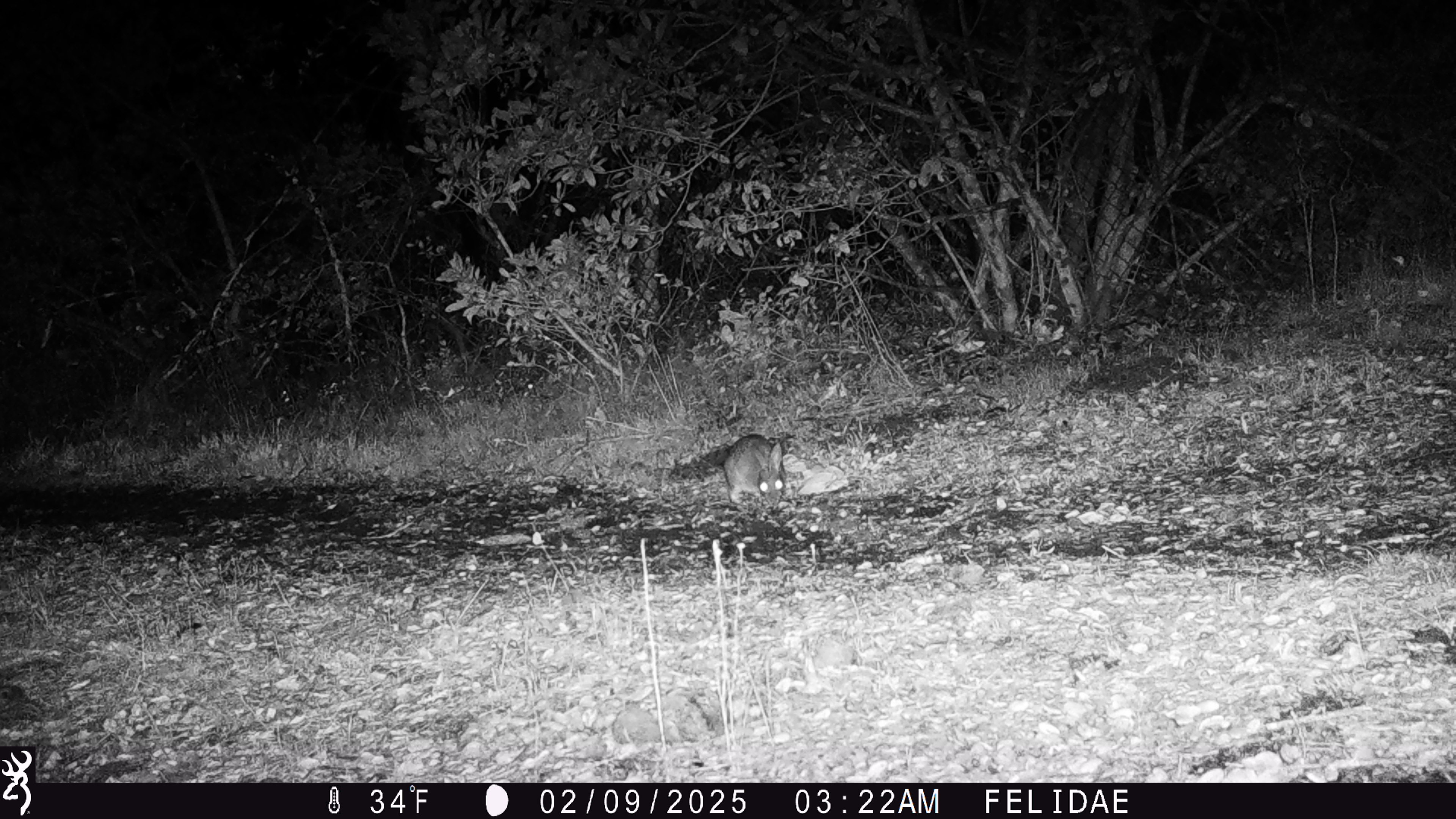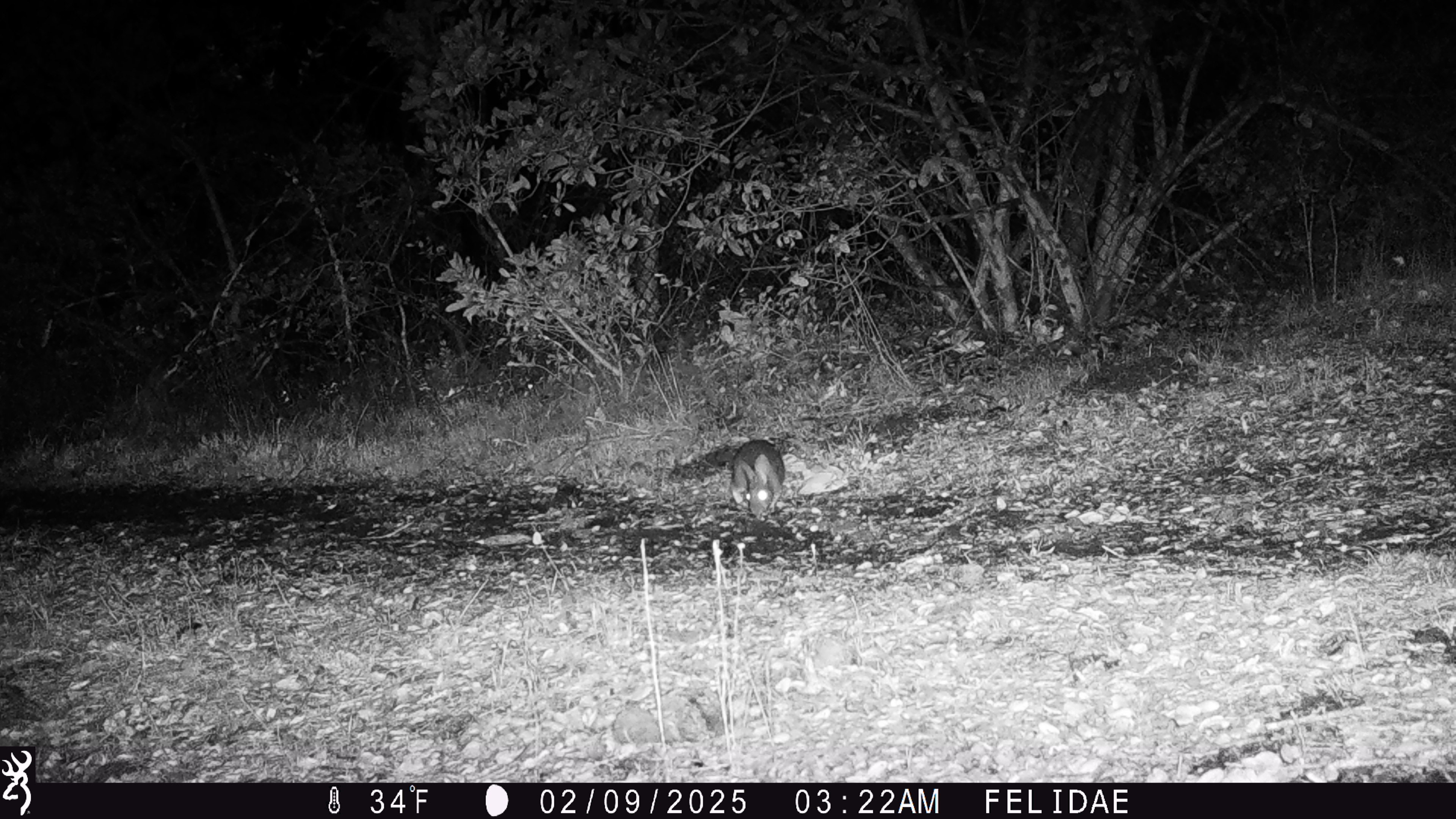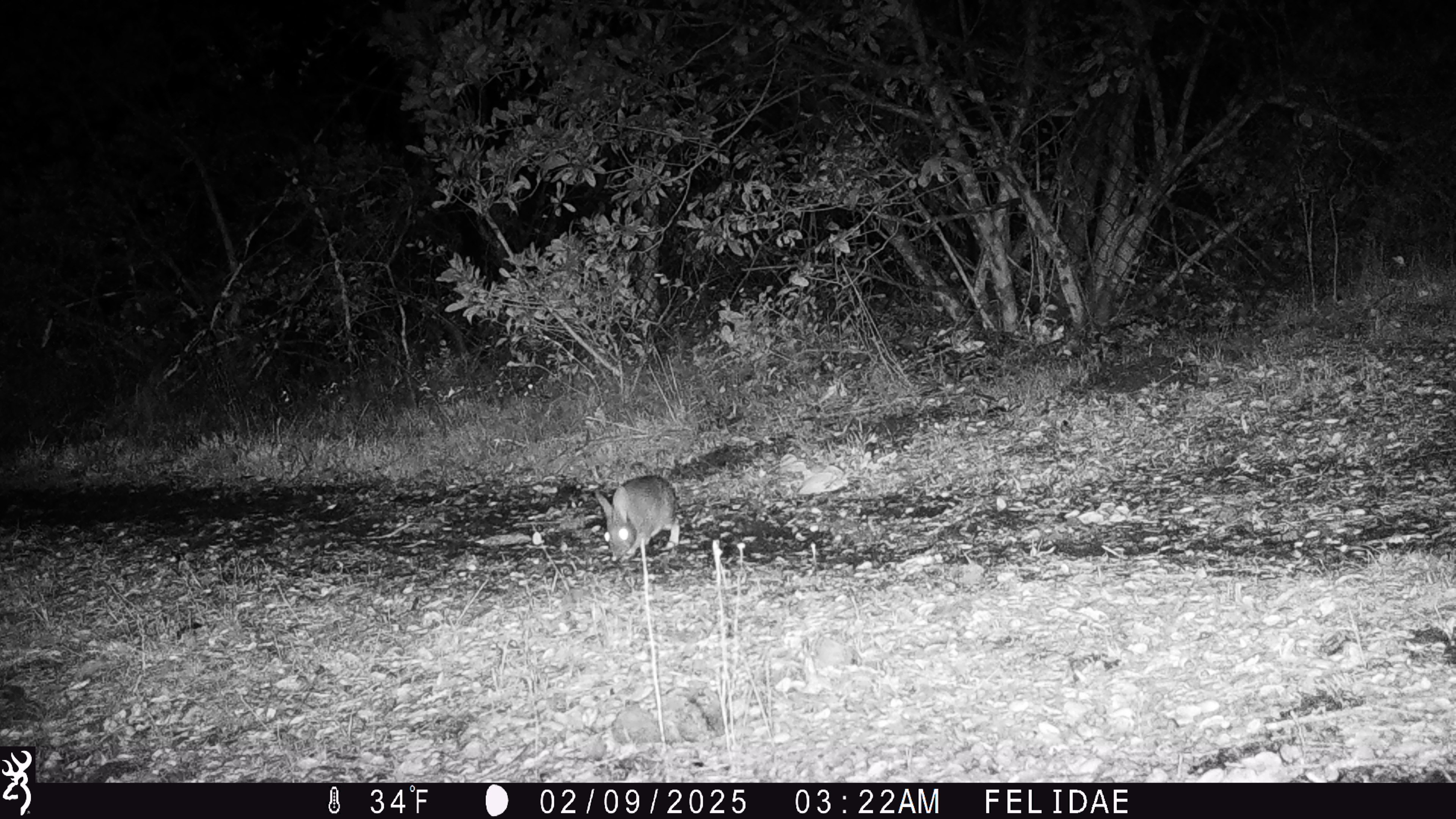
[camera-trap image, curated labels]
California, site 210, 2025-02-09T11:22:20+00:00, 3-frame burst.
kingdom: Animalia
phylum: Chordata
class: Mammalia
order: Lagomorpha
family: Leporidae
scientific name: Leporidae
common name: rabbit